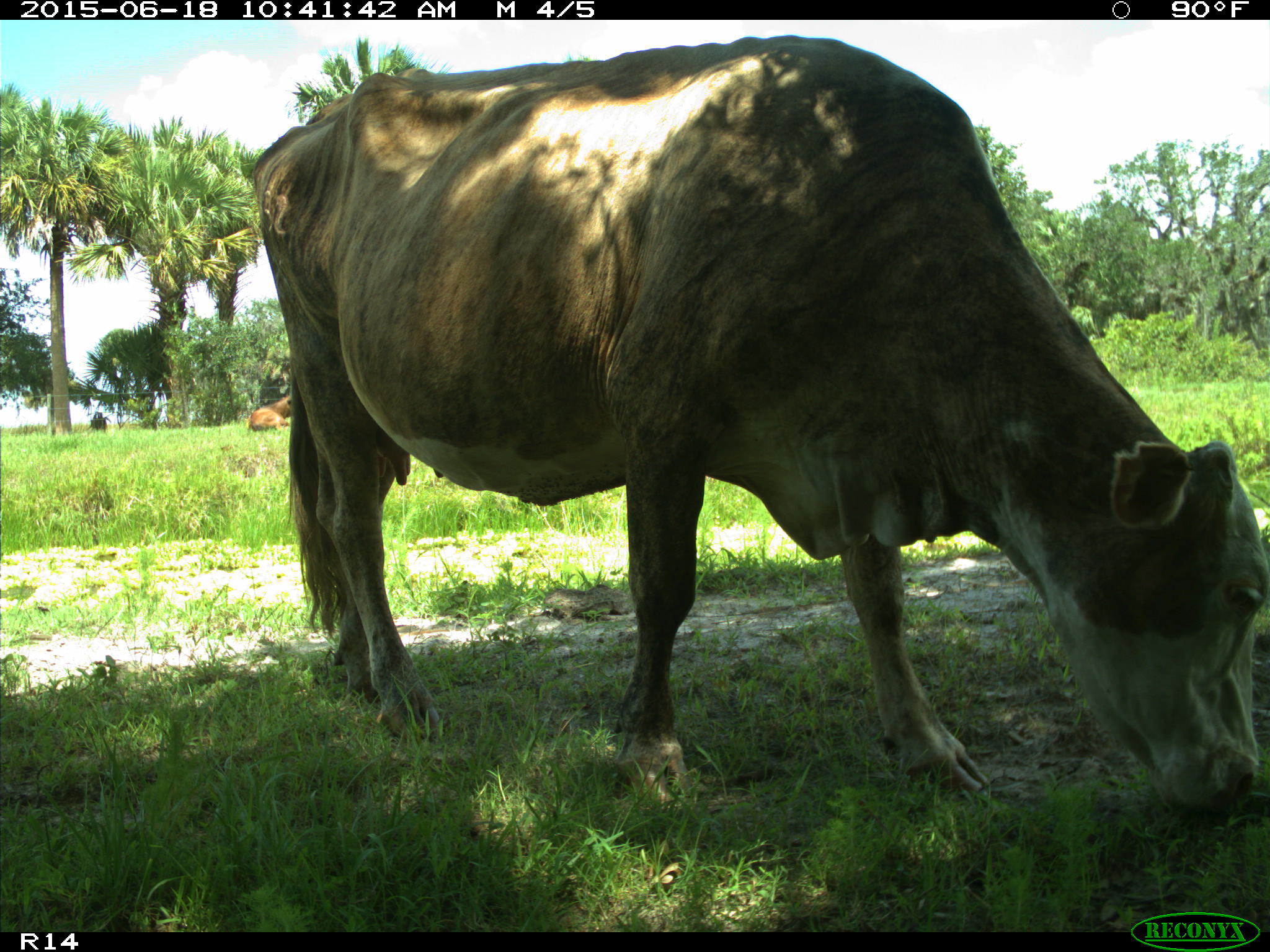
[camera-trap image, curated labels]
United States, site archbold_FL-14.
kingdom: Animalia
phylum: Chordata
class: Mammalia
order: Artiodactyla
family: Bovidae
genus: Bos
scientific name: Bos taurus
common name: domestic cow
Bos taurus (domestic cow).